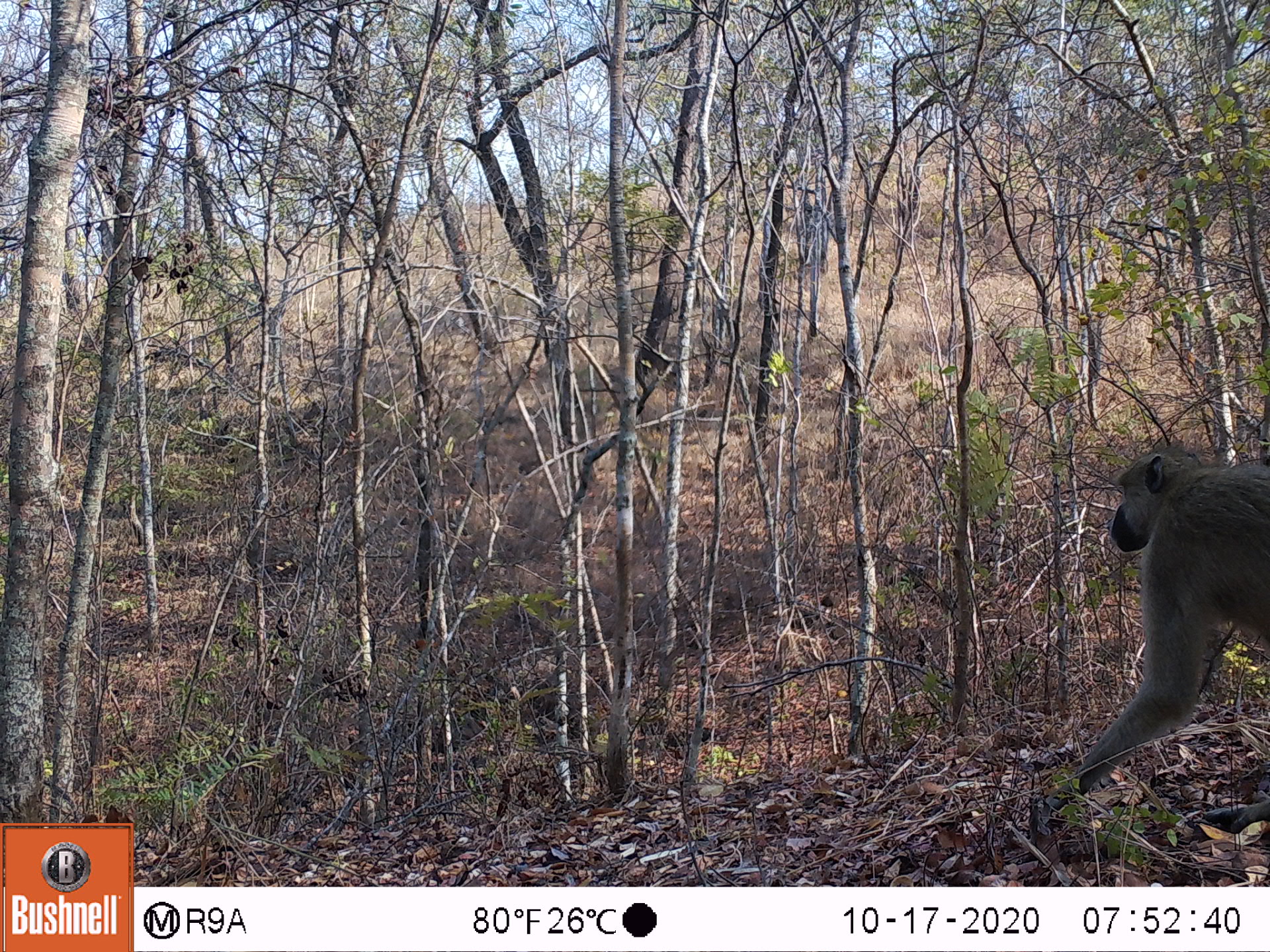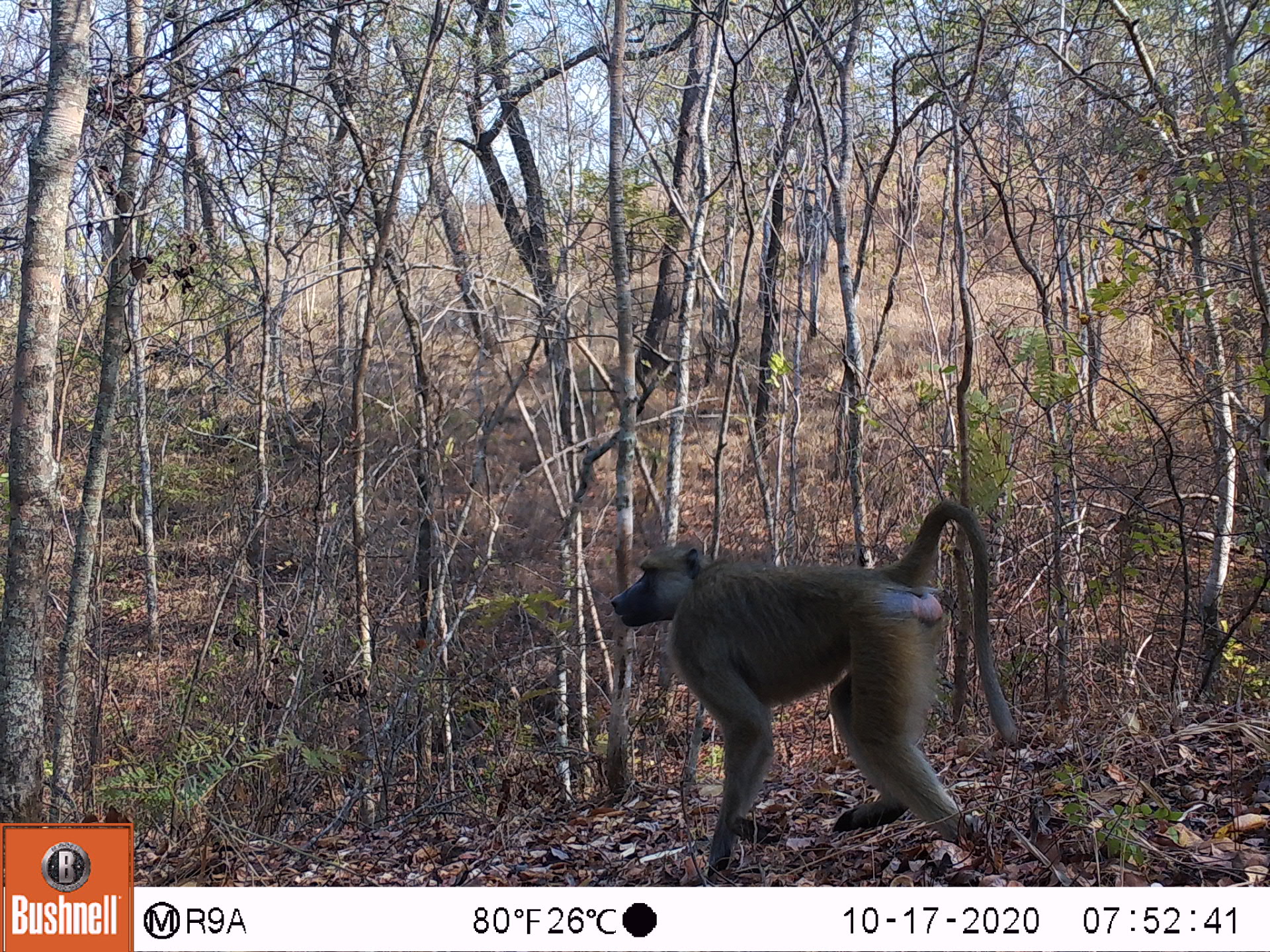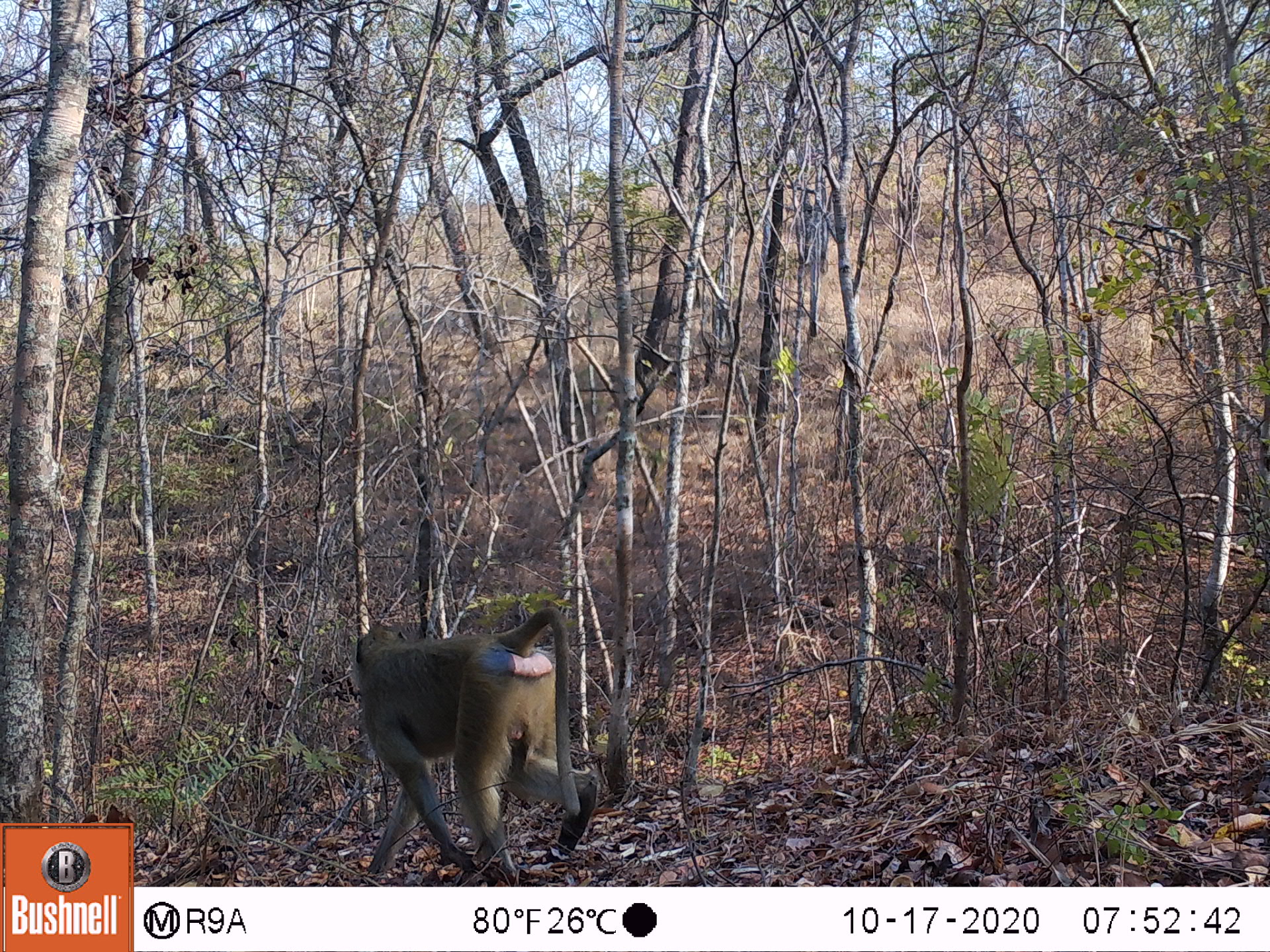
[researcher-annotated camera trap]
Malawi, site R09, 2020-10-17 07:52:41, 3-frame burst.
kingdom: Animalia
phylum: Chordata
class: Mammalia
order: Primates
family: Cercopithecidae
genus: Papio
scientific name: Papio cynocephalus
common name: yellow baboon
Yellow baboon (Papio cynocephalus), count 1.